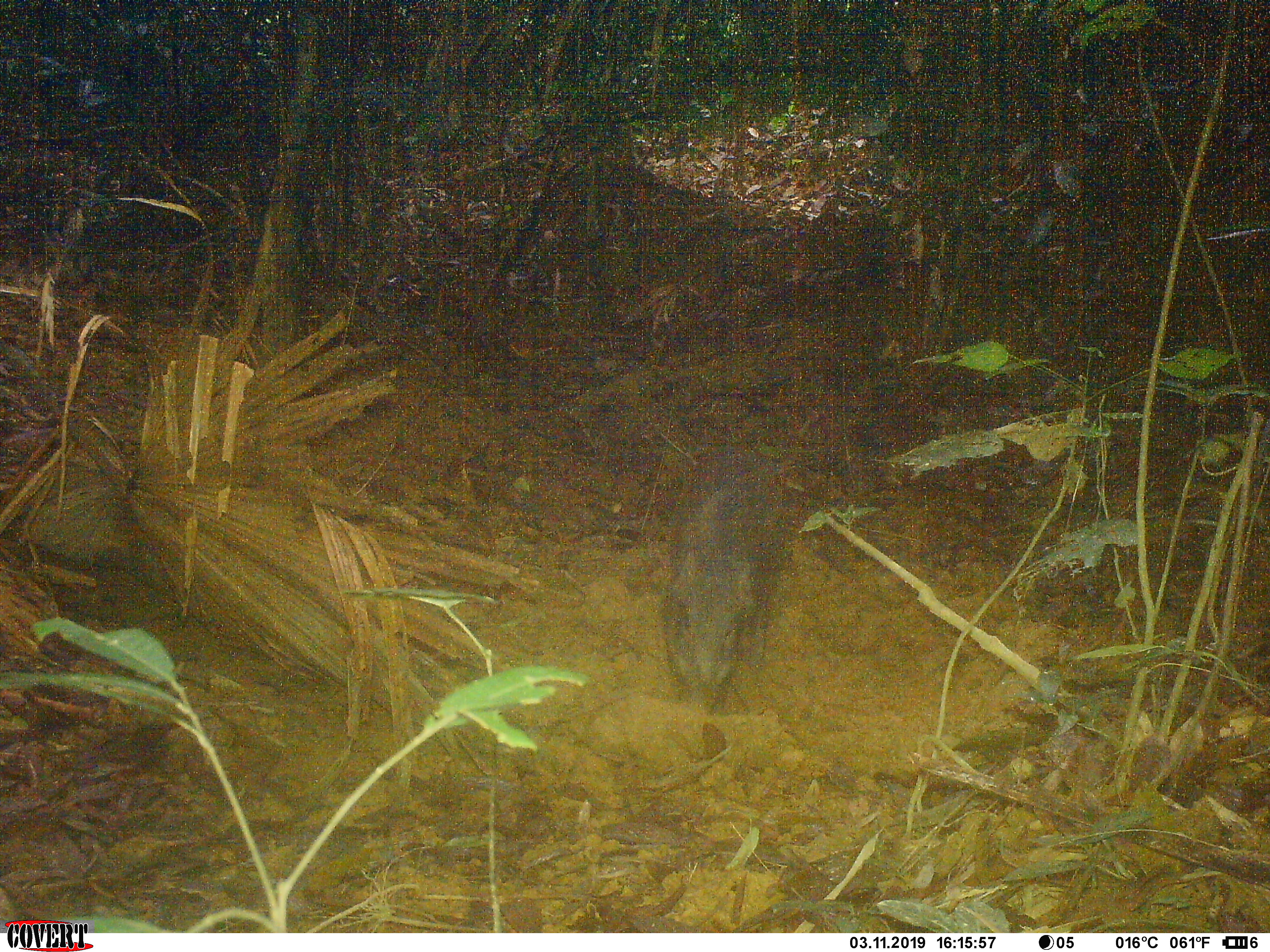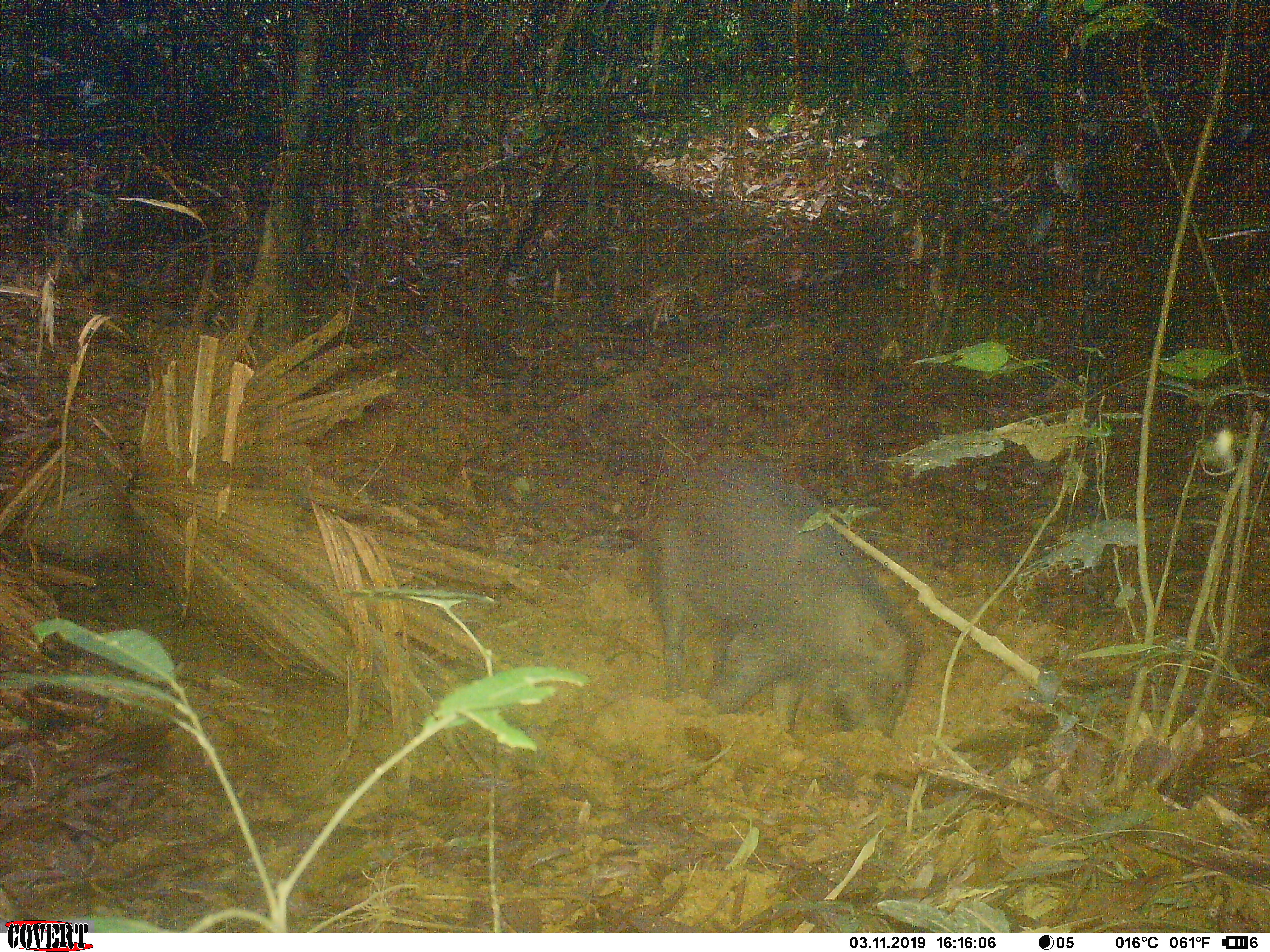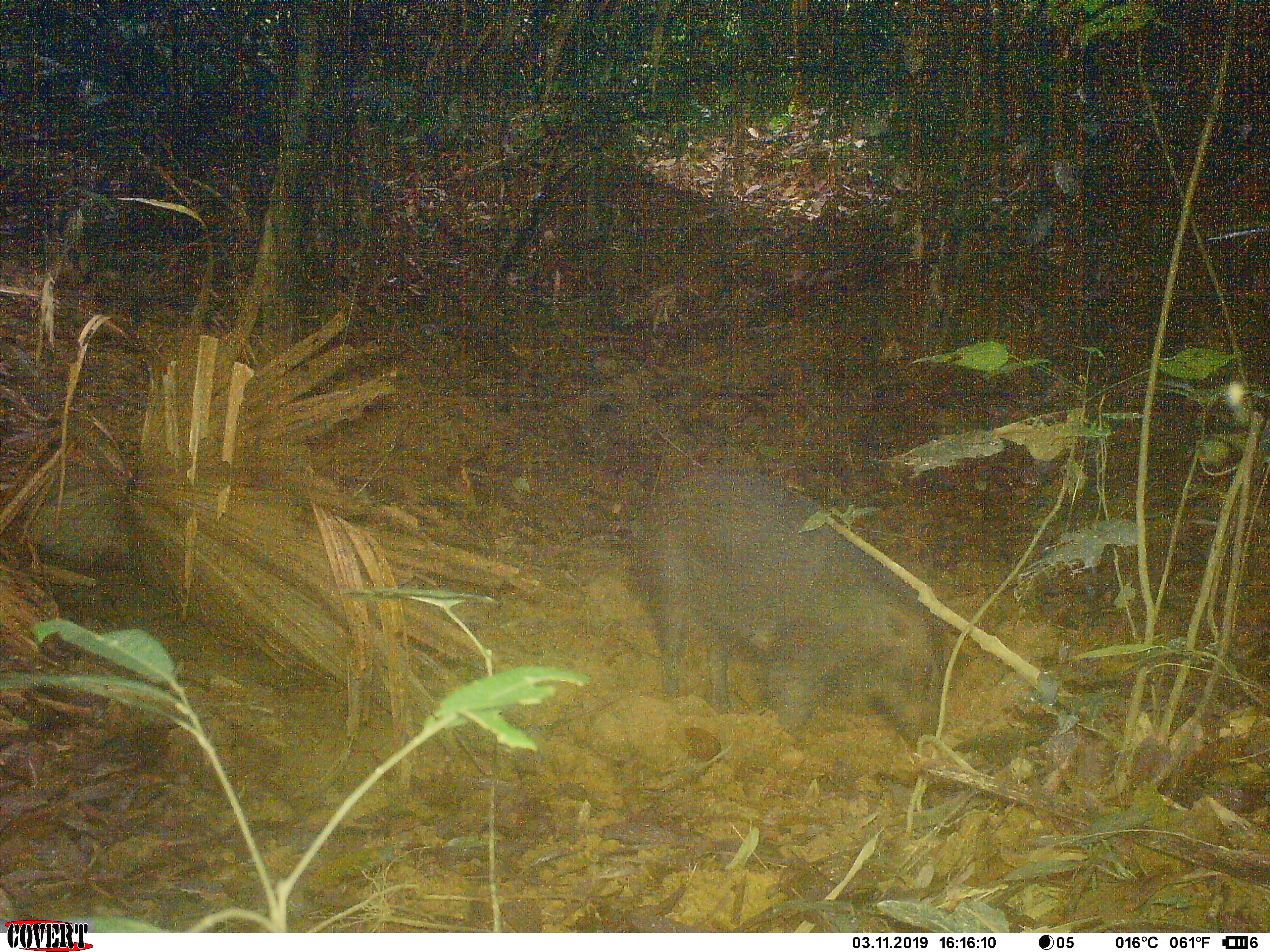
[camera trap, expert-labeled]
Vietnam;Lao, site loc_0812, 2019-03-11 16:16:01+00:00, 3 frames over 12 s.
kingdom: Animalia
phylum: Chordata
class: Mammalia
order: Artiodactyla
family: Suidae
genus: Sus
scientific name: Sus scrofa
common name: eurasian wild pig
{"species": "eurasian wild pig (Sus scrofa)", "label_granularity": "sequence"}